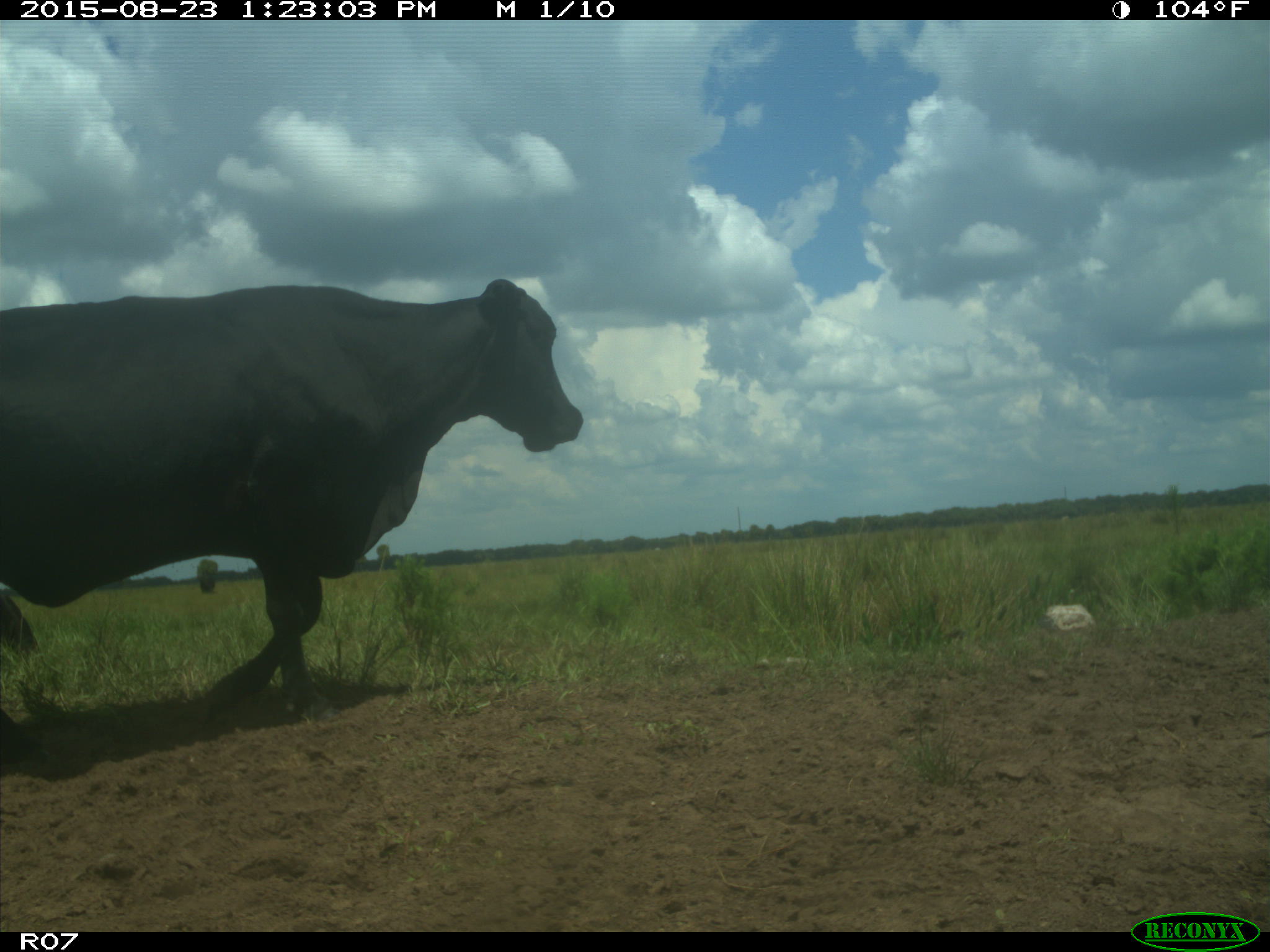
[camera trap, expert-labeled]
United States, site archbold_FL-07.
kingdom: Animalia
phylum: Chordata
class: Mammalia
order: Artiodactyla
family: Bovidae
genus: Bos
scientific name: Bos taurus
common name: domestic cow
Bos taurus (domestic cow).